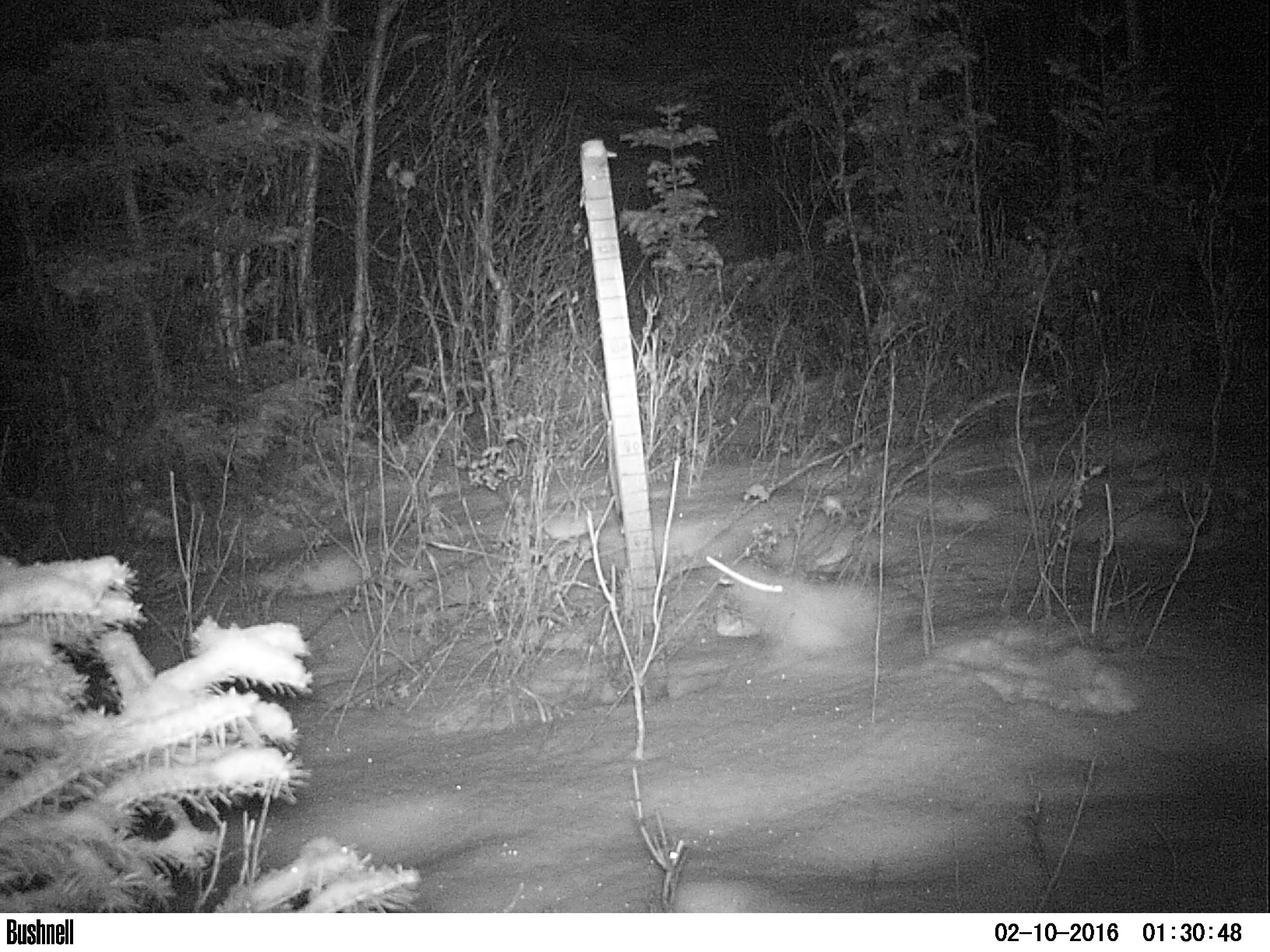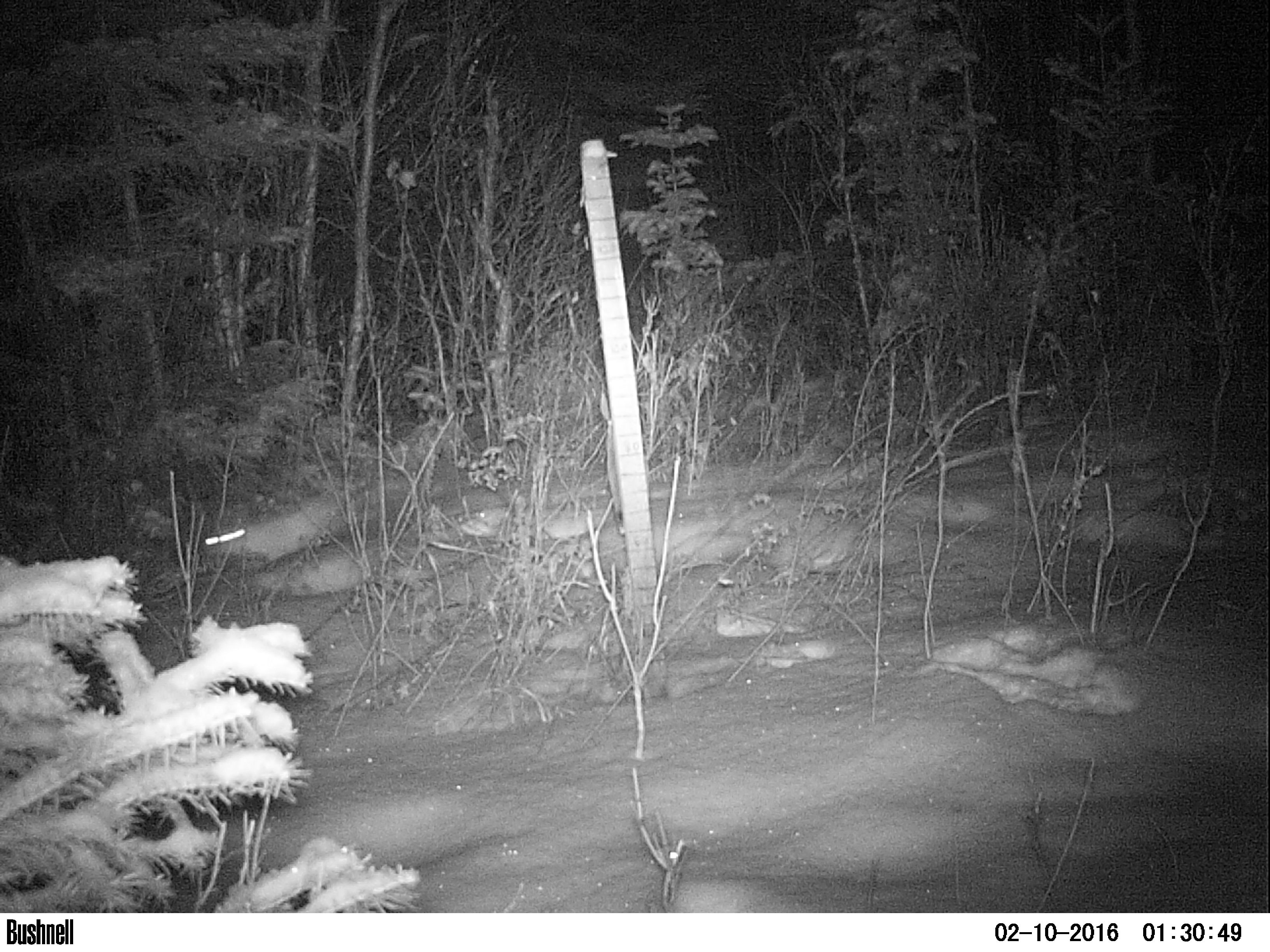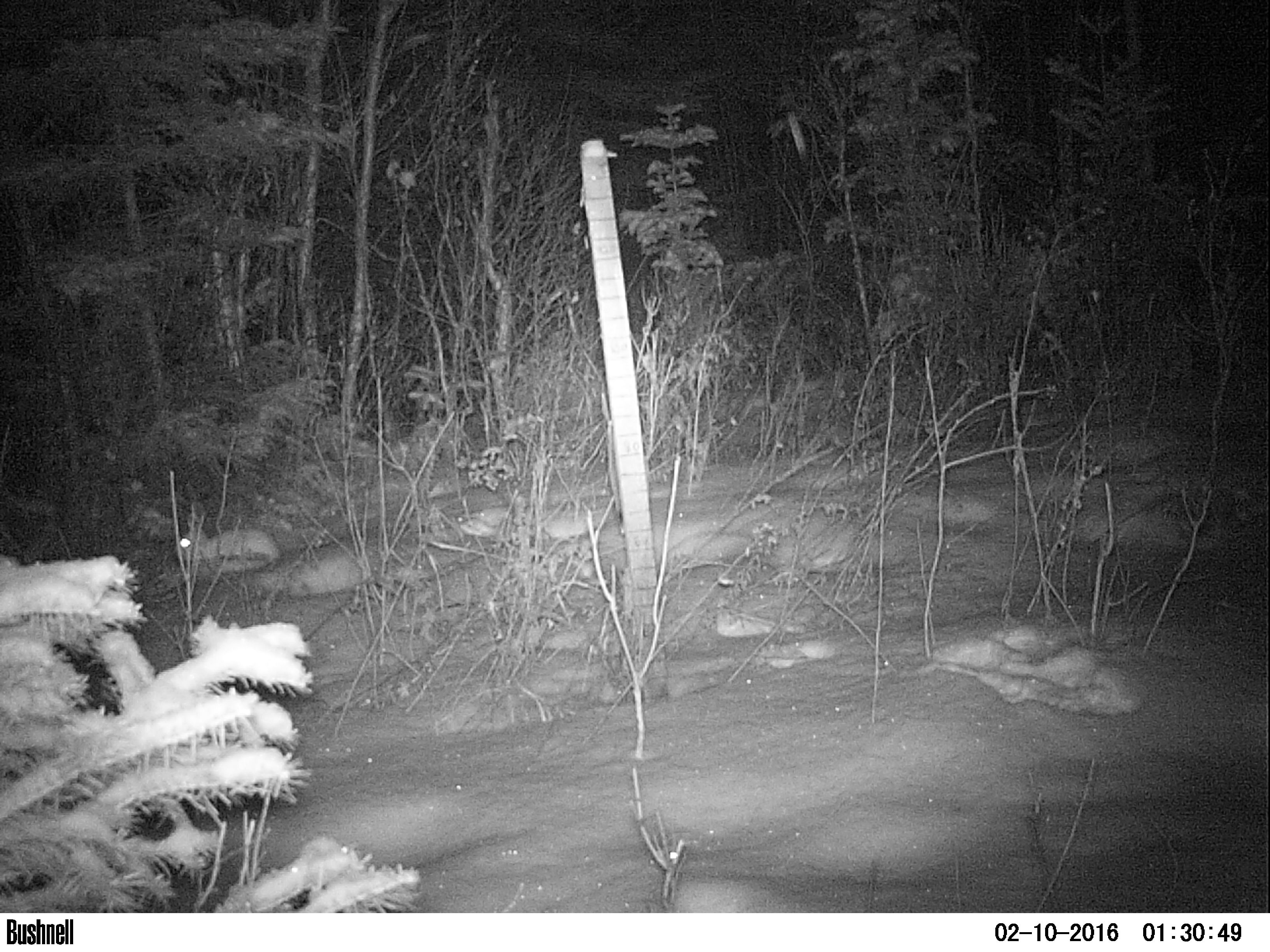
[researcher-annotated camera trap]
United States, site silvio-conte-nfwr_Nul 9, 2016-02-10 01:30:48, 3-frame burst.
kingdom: Animalia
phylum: Chordata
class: Mammalia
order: Lagomorpha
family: Leporidae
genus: Lepus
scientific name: Lepus americanus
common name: snowshoe hare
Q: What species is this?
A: Snowshoe hare (Lepus americanus).